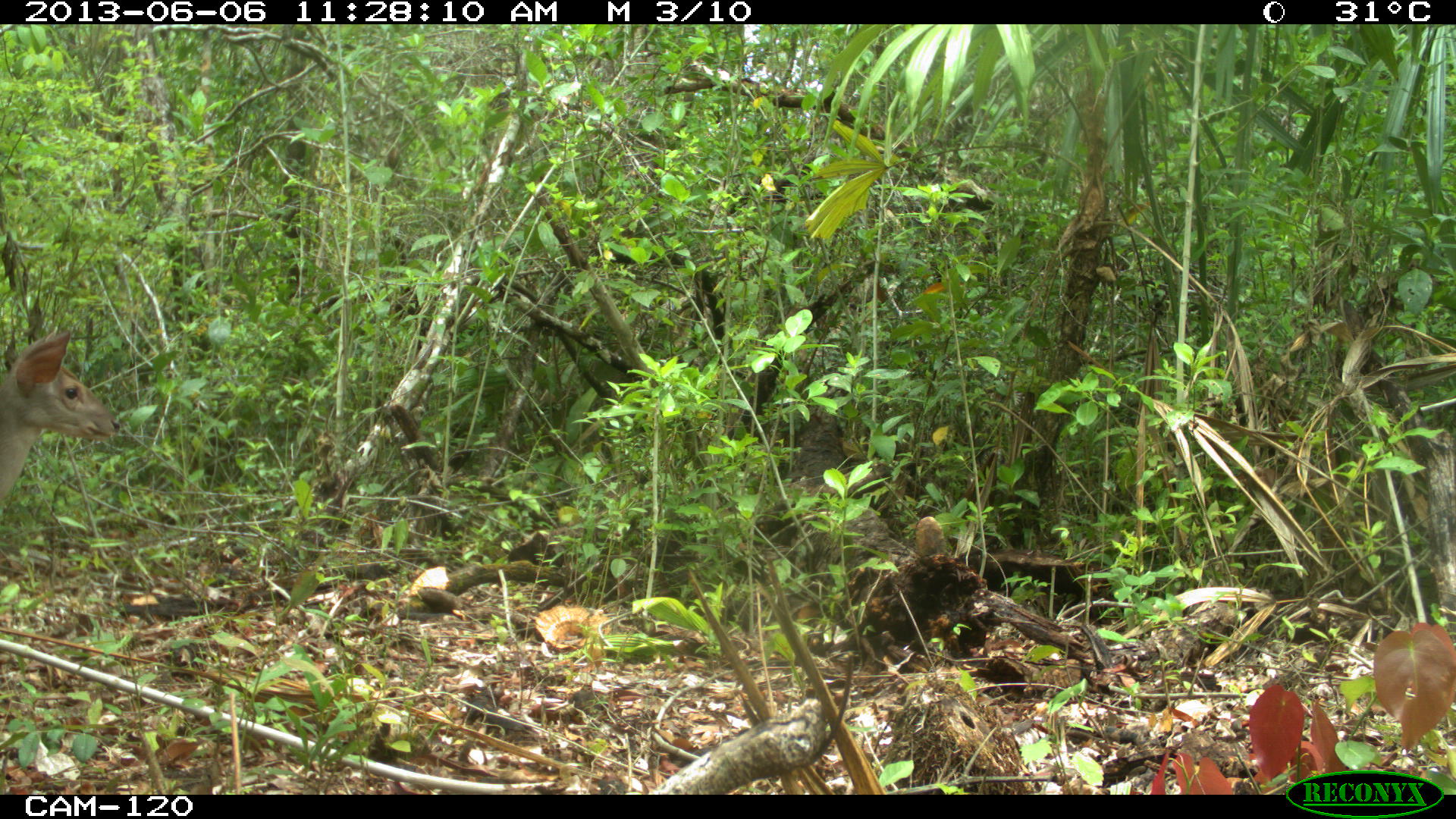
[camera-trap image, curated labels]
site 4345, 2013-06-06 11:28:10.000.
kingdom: Animalia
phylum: Chordata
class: Mammalia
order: Artiodactyla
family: Cervidae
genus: Odocoileus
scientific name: Odocoileus pandora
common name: yucatán brown brocket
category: mazama pandora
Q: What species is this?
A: Mazama pandora (yucatán brown brocket) (Odocoileus pandora).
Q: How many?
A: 1.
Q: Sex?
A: Female.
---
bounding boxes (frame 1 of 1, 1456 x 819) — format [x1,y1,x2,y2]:
mazama pandora: [0,326,122,508]